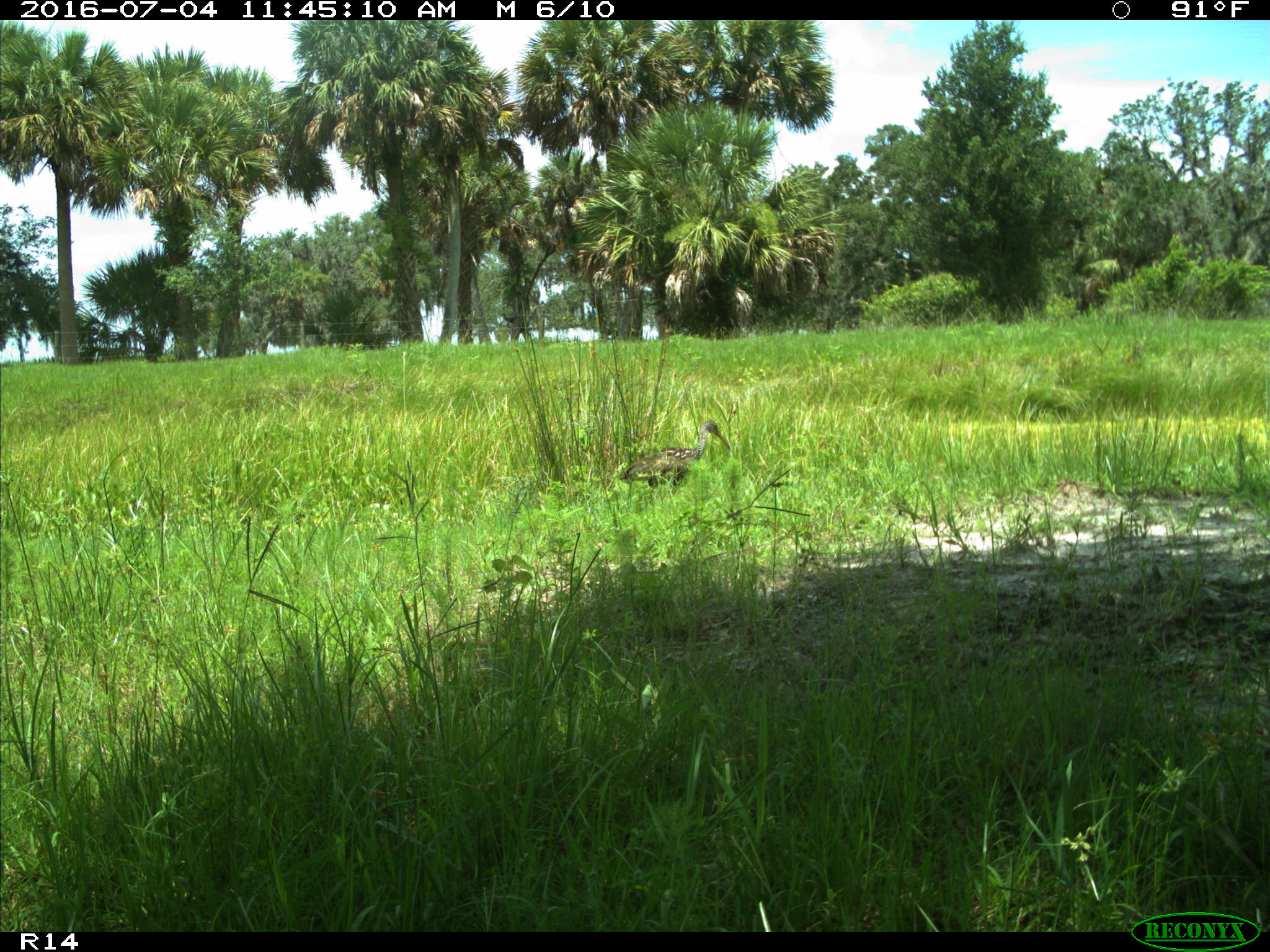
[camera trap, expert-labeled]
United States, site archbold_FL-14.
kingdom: Animalia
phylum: Chordata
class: Aves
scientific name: Aves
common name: birds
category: unidentified bird